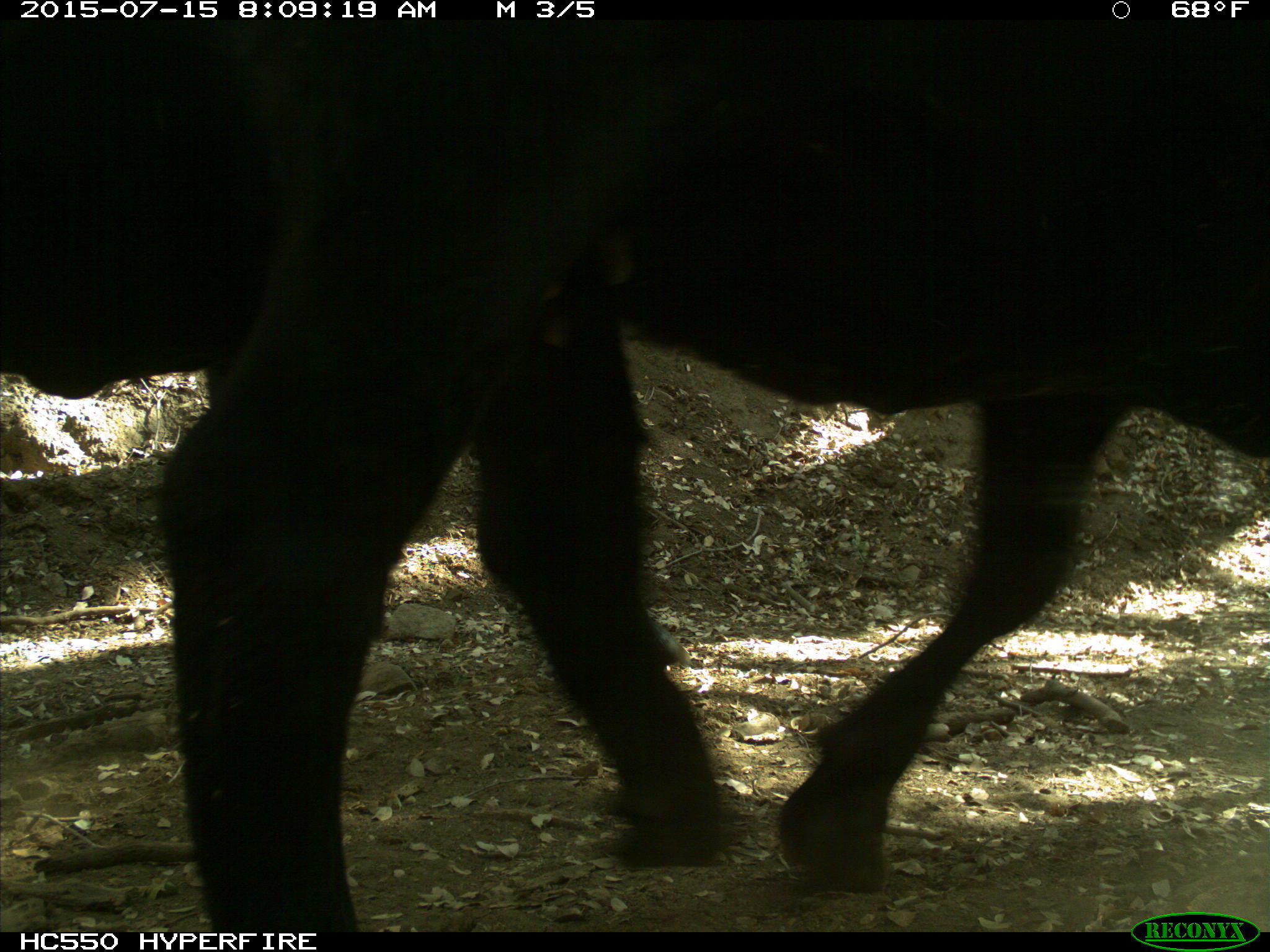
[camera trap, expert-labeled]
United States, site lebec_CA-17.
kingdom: Animalia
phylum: Chordata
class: Mammalia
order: Artiodactyla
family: Bovidae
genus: Bos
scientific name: Bos taurus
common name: domestic cow